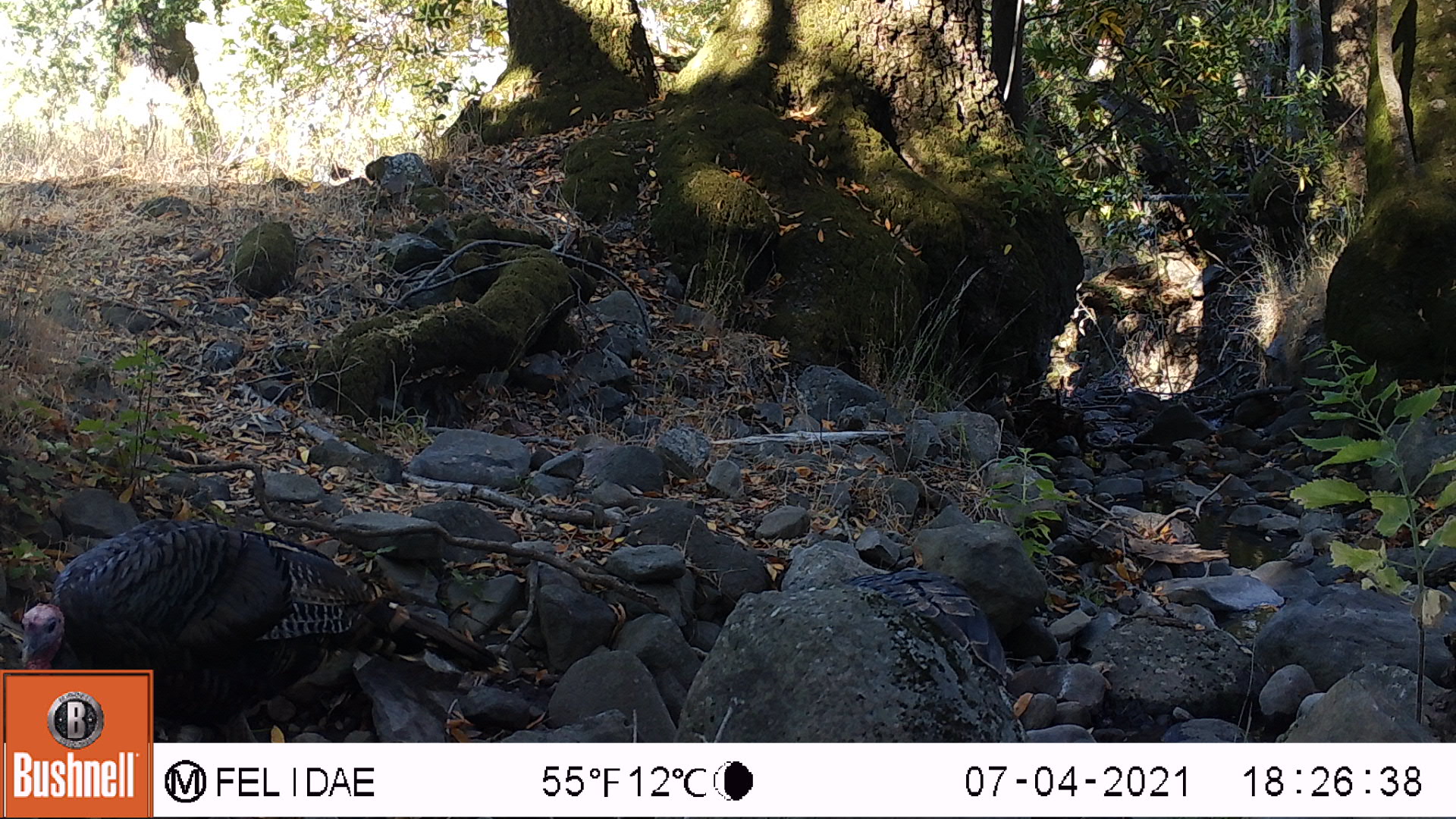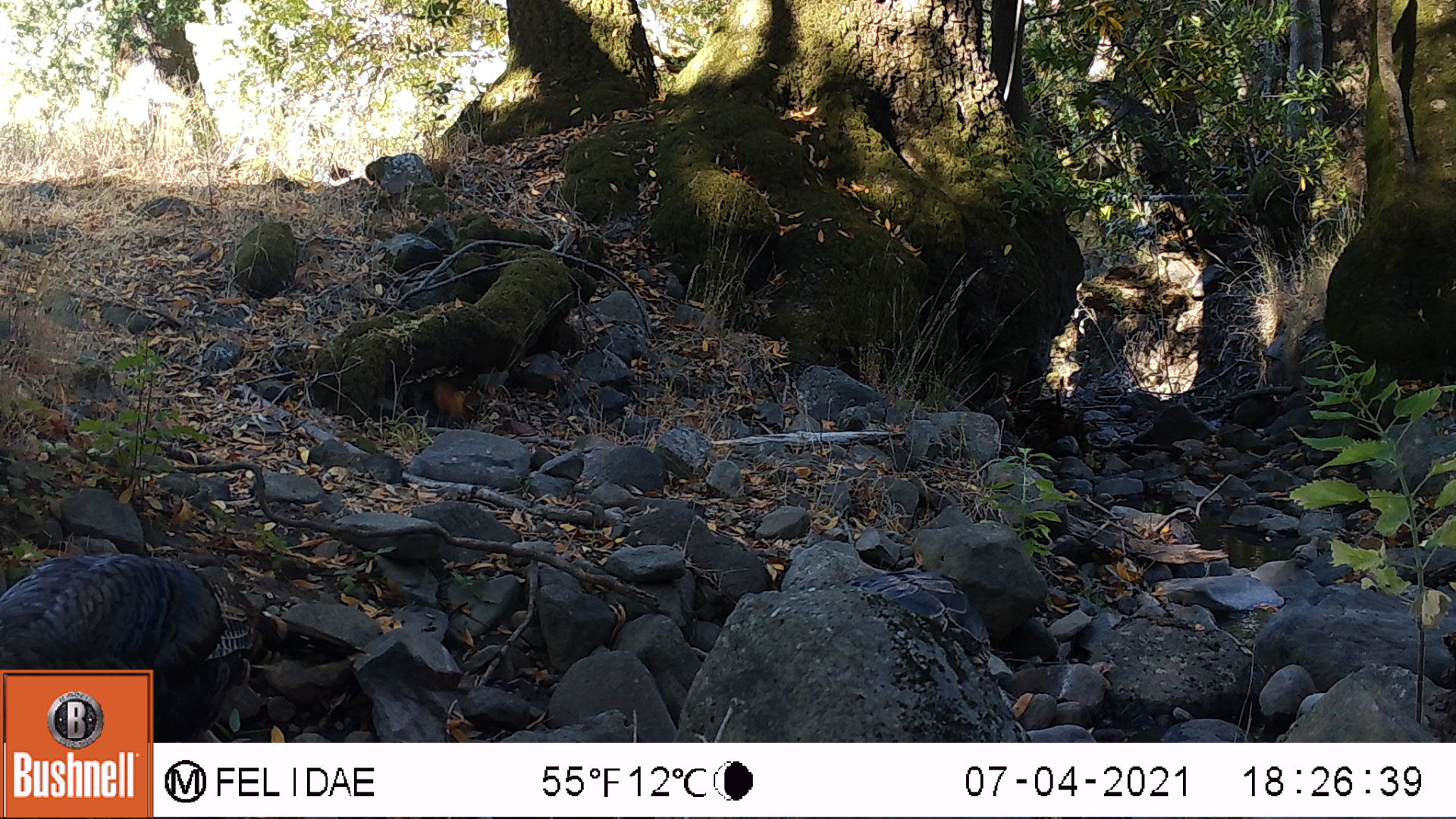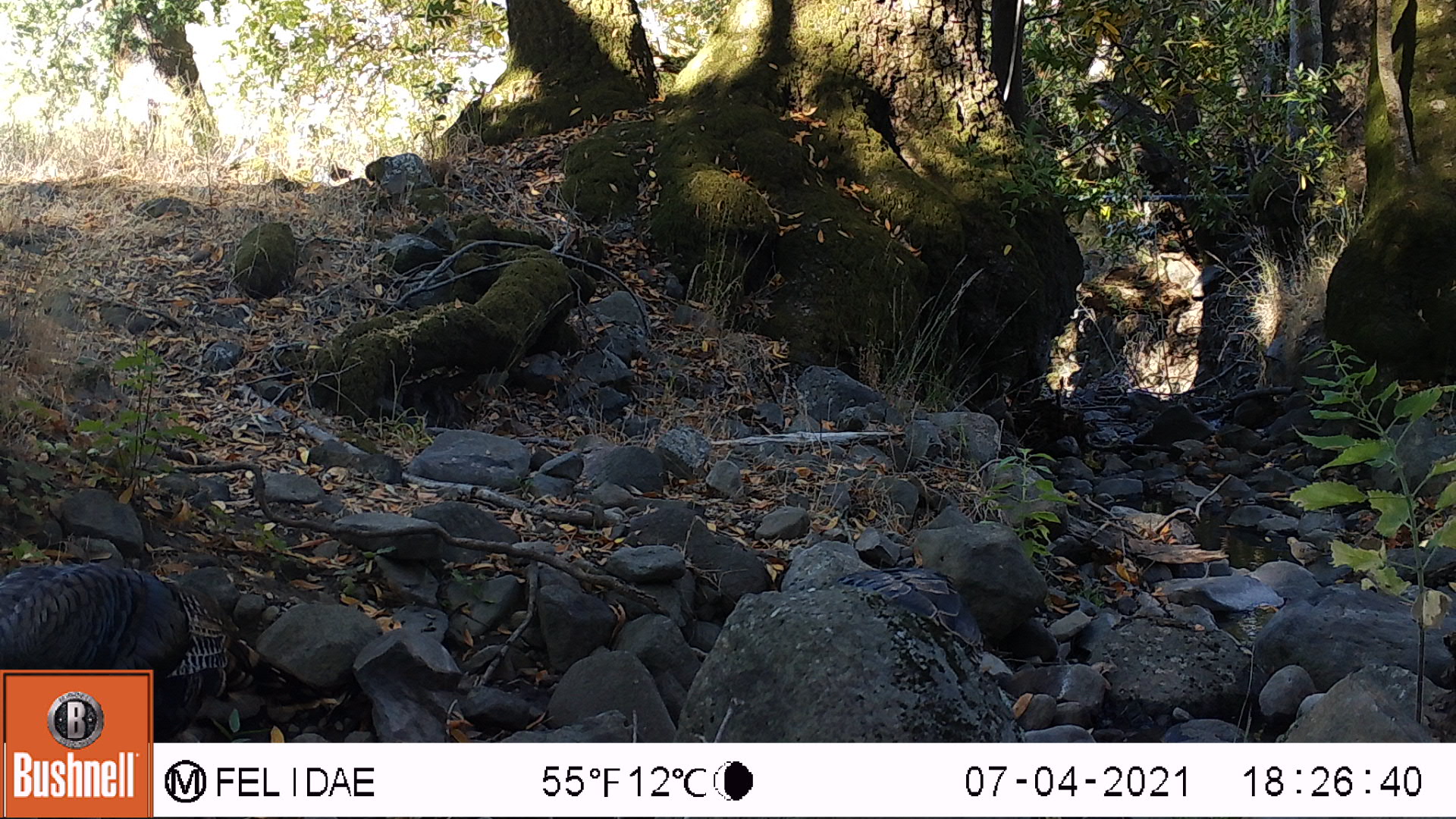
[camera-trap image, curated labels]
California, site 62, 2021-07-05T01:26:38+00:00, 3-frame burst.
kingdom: Animalia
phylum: Chordata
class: Aves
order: Galliformes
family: Phasianidae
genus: Meleagris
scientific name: Meleagris gallopavo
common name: turkey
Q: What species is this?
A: Turkey (Meleagris gallopavo).